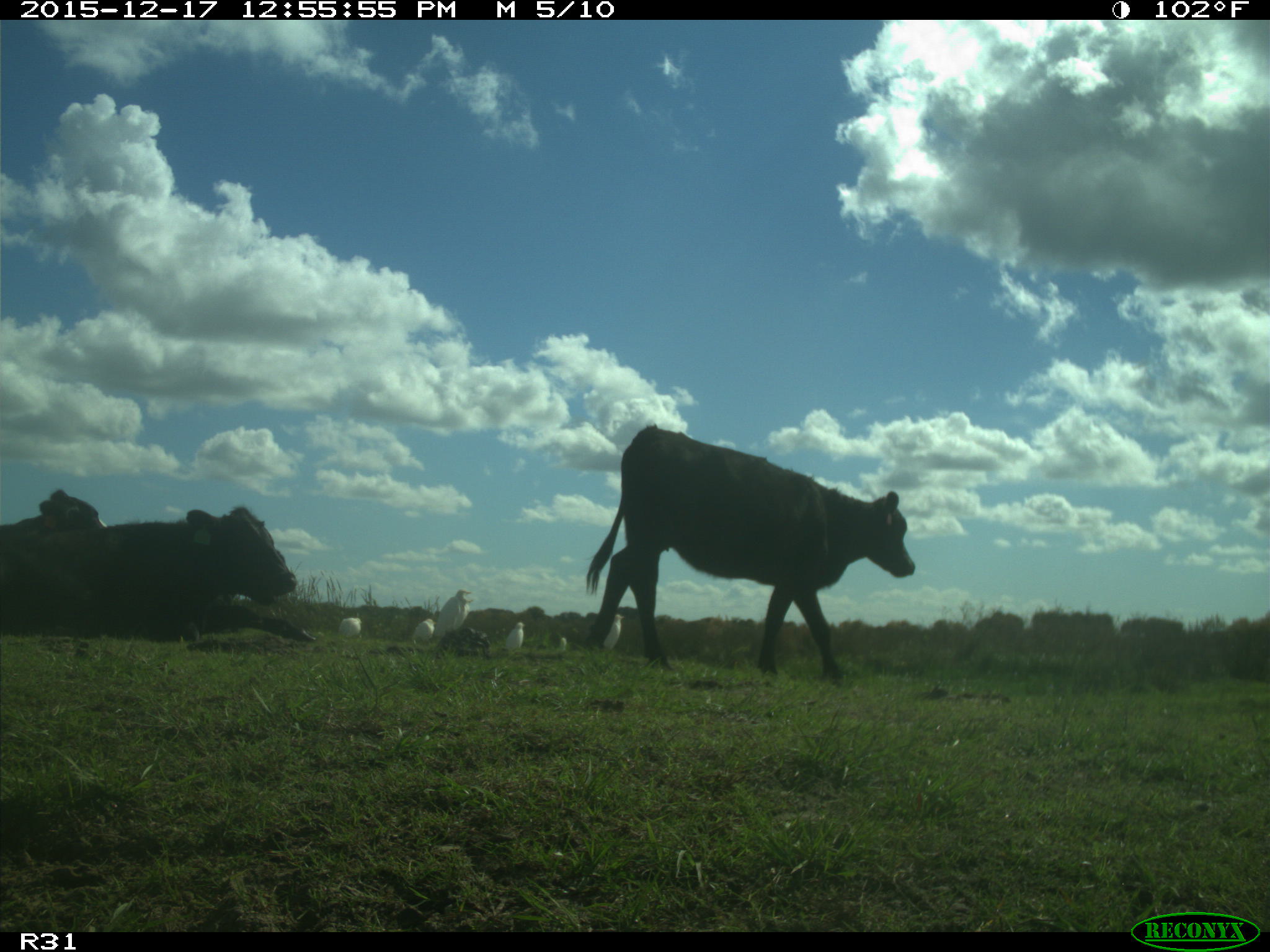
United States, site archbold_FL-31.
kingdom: Animalia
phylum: Chordata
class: Mammalia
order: Artiodactyla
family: Bovidae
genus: Bos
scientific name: Bos taurus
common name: domestic cow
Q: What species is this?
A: Bos taurus (domestic cow).